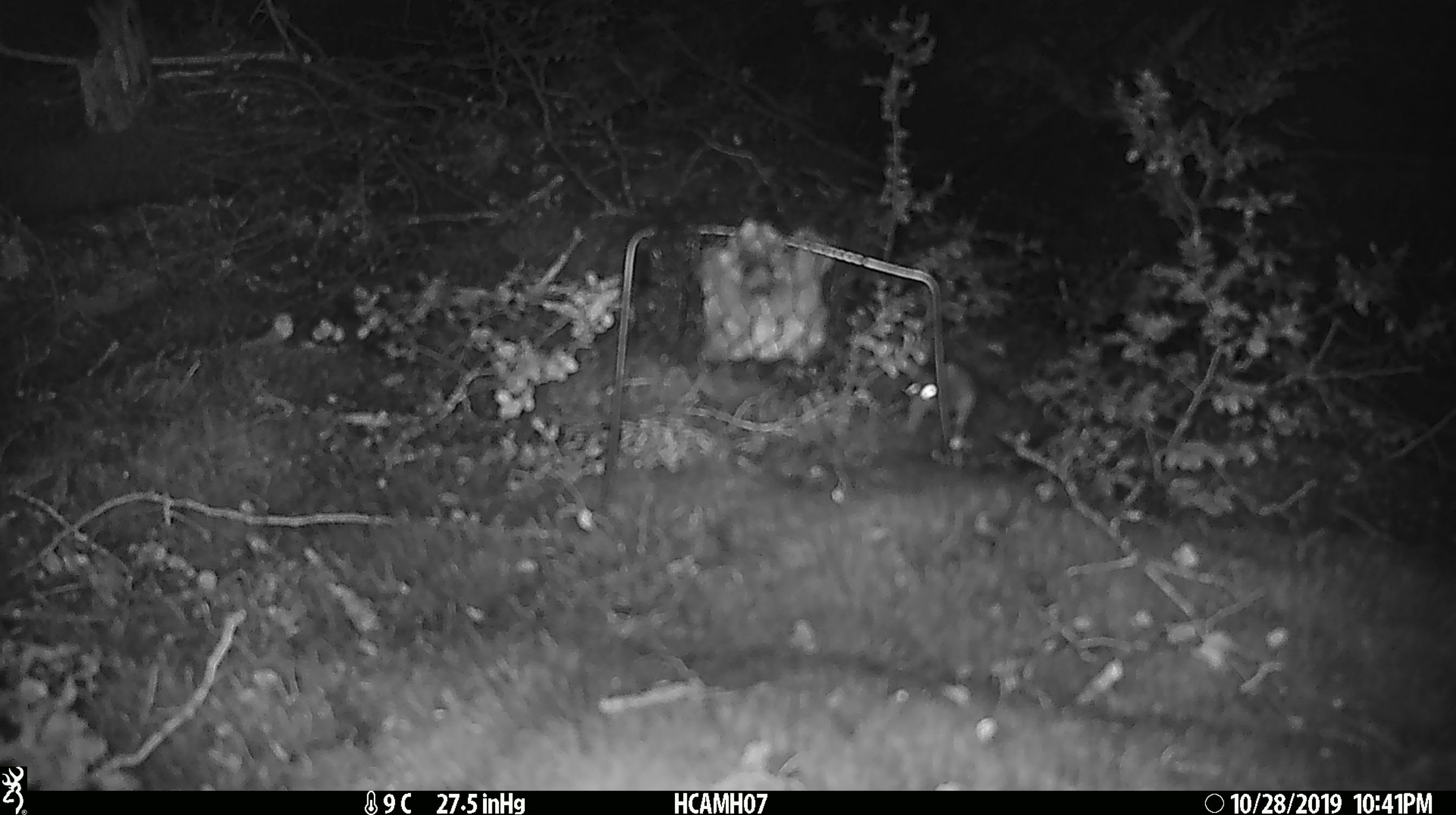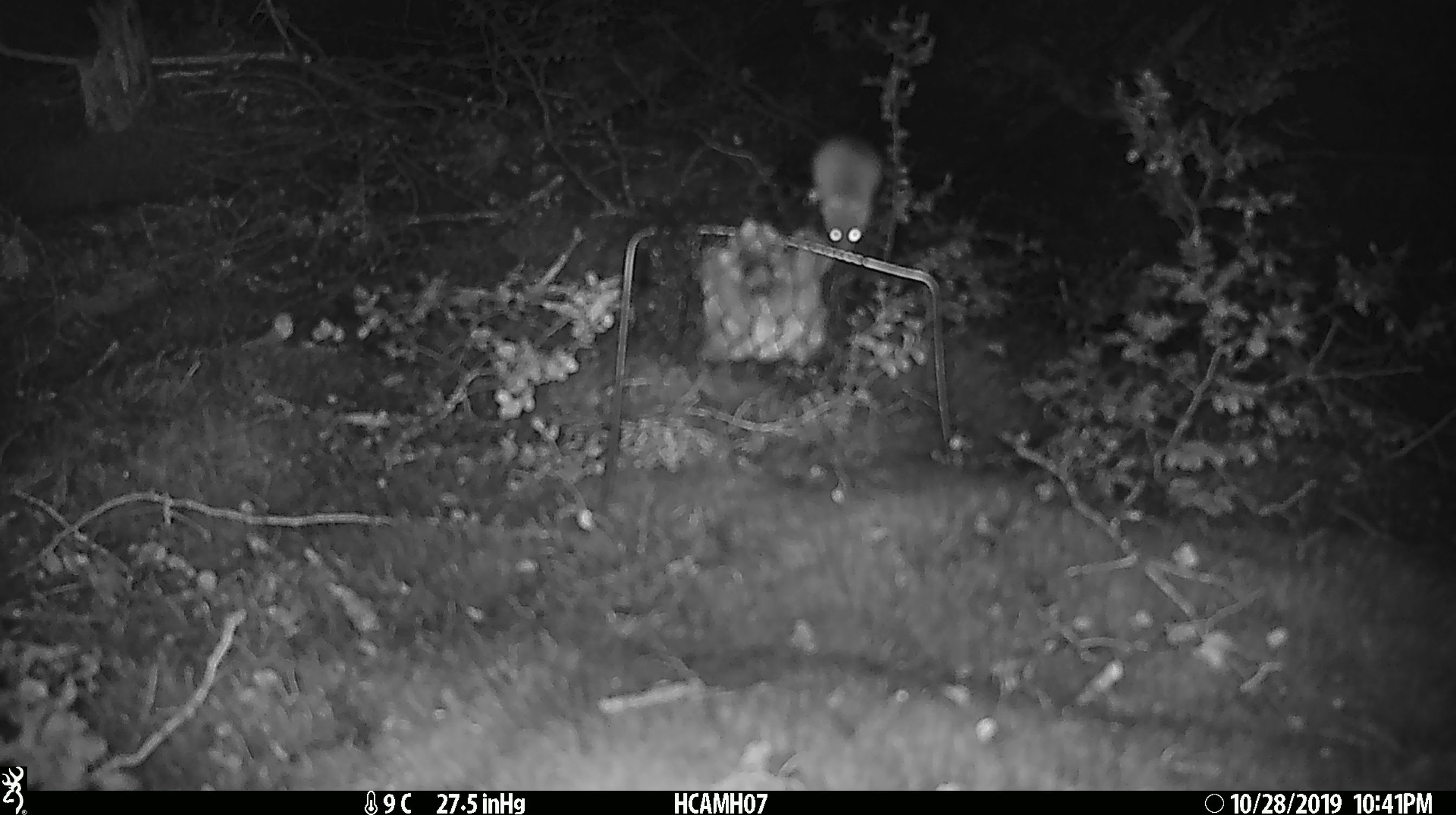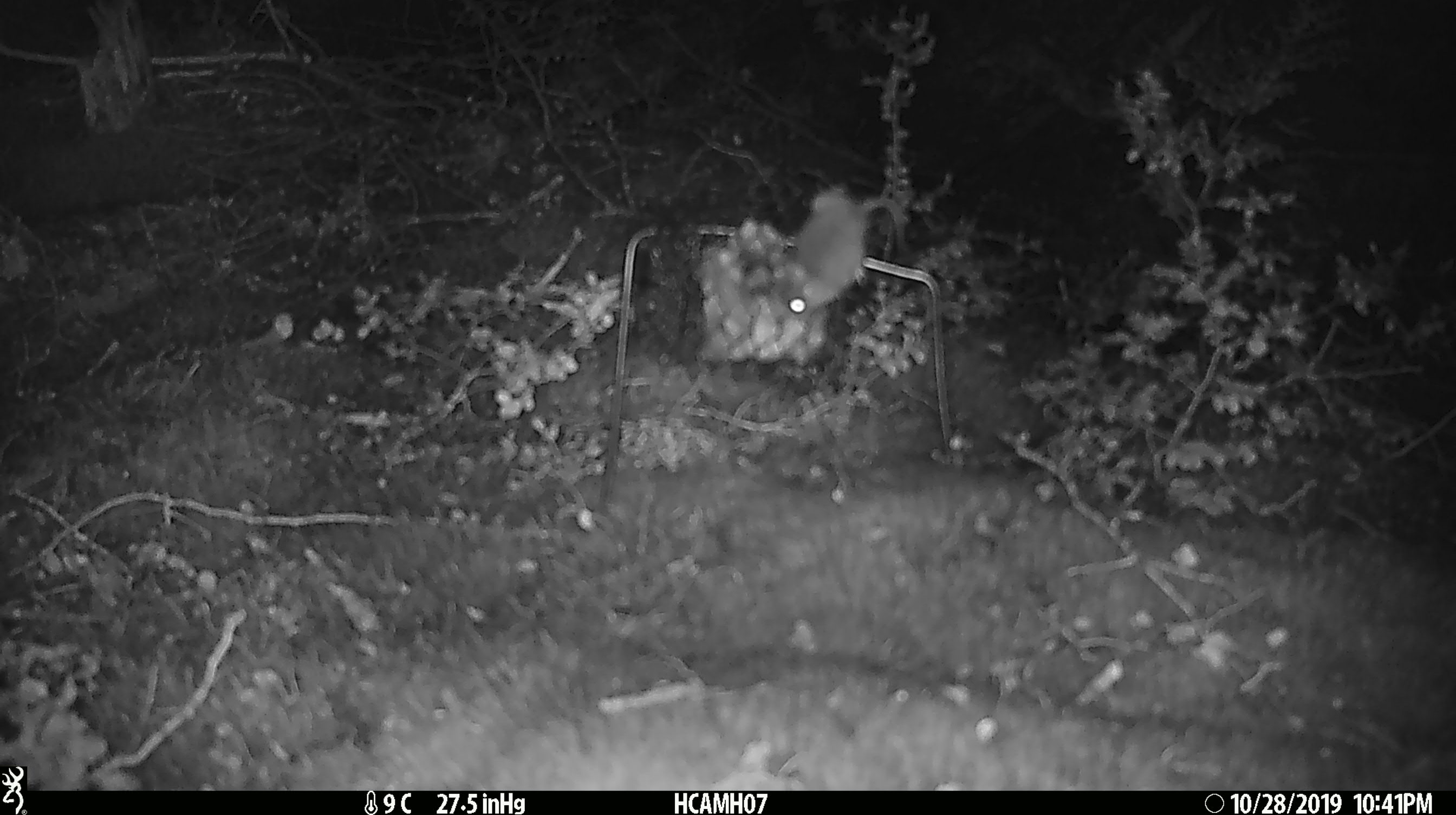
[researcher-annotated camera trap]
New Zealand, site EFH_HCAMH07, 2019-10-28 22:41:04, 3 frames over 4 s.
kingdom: Animalia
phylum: Chordata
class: Mammalia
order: Rodentia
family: Muridae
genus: Mus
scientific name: Mus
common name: mouse